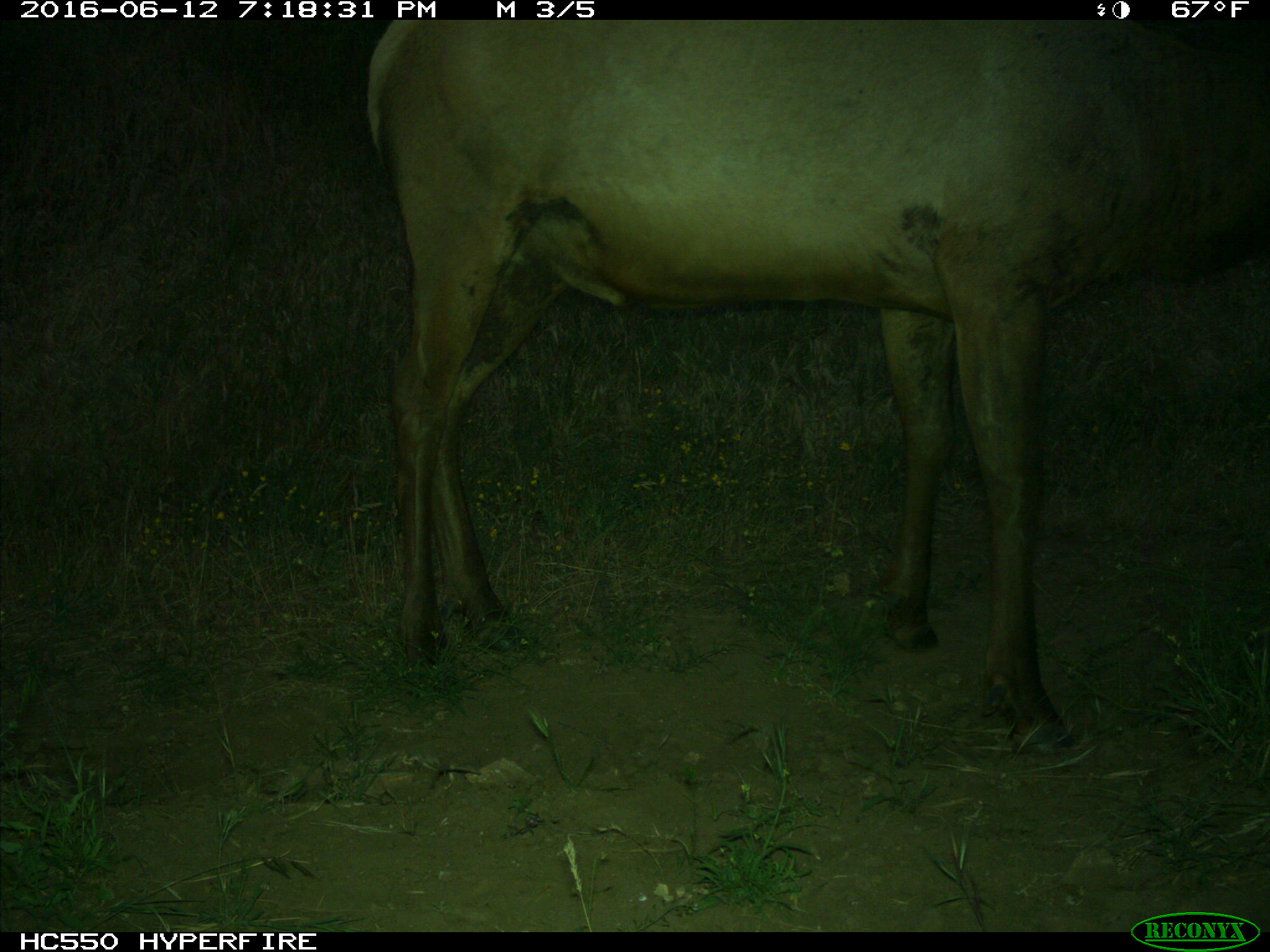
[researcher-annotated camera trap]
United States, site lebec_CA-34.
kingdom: Animalia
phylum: Chordata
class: Mammalia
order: Artiodactyla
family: Cervidae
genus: Cervus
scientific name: Cervus canadensis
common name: elk